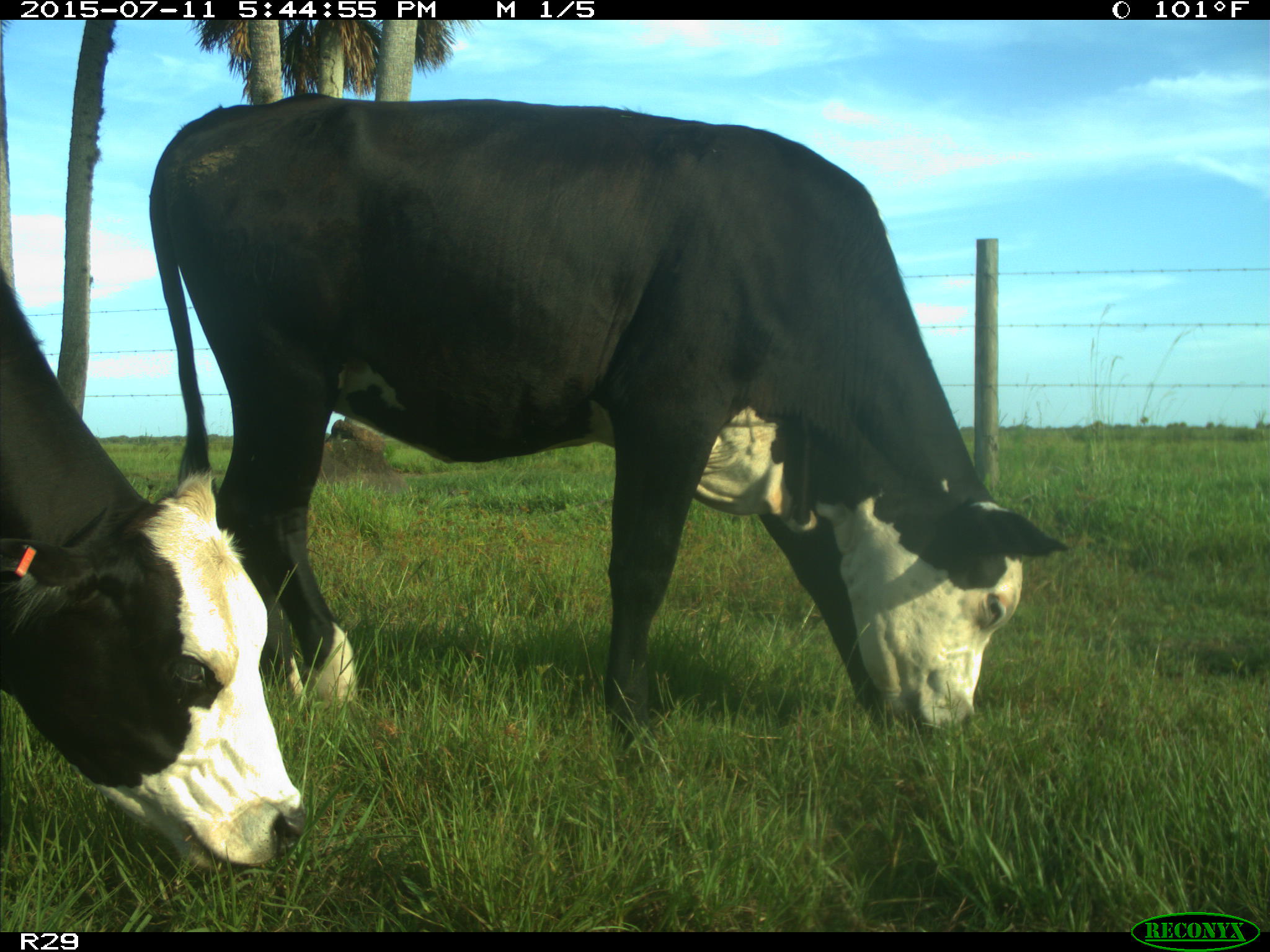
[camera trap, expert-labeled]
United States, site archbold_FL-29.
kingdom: Animalia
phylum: Chordata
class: Mammalia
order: Artiodactyla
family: Bovidae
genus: Bos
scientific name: Bos taurus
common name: domestic cow